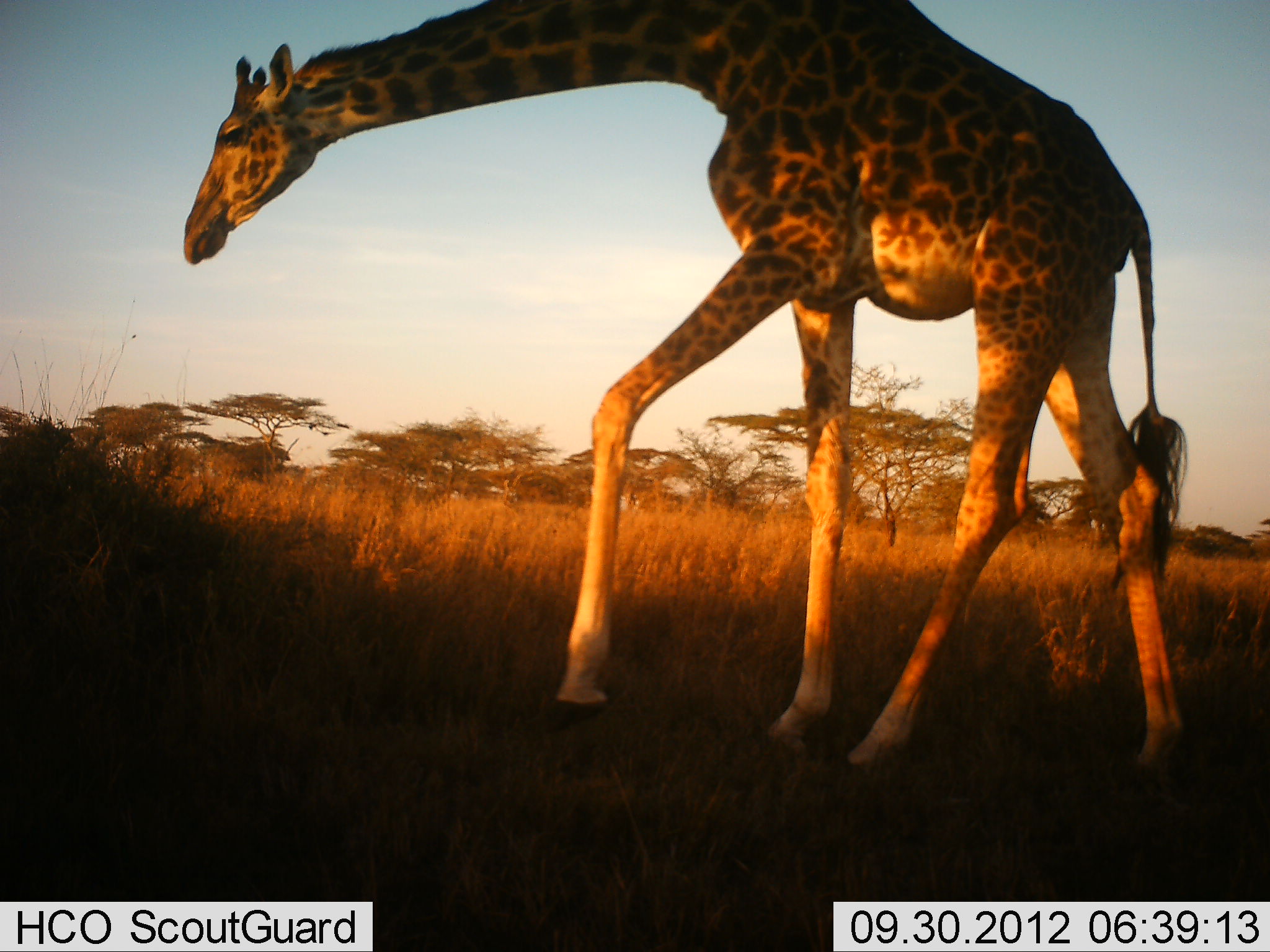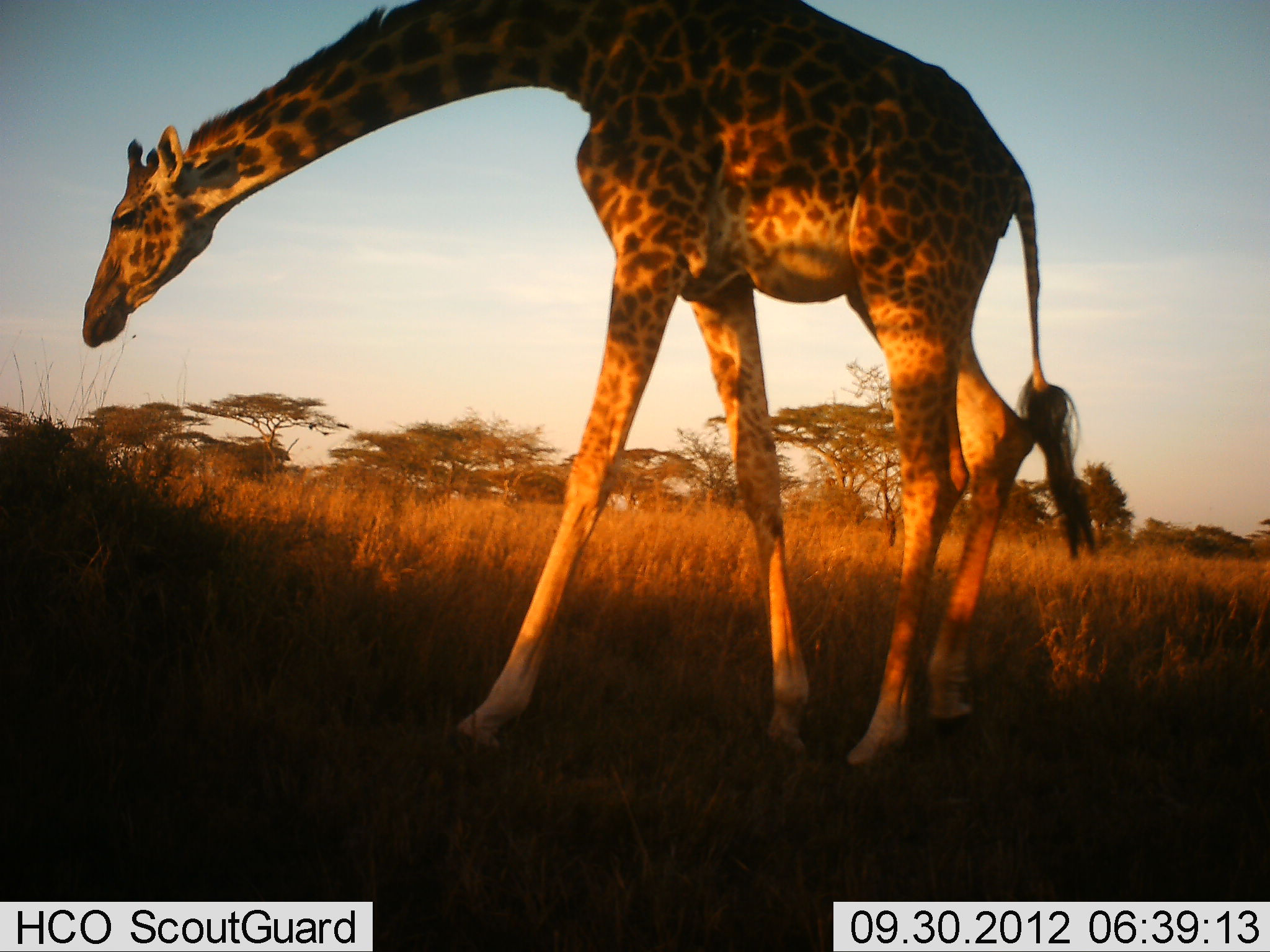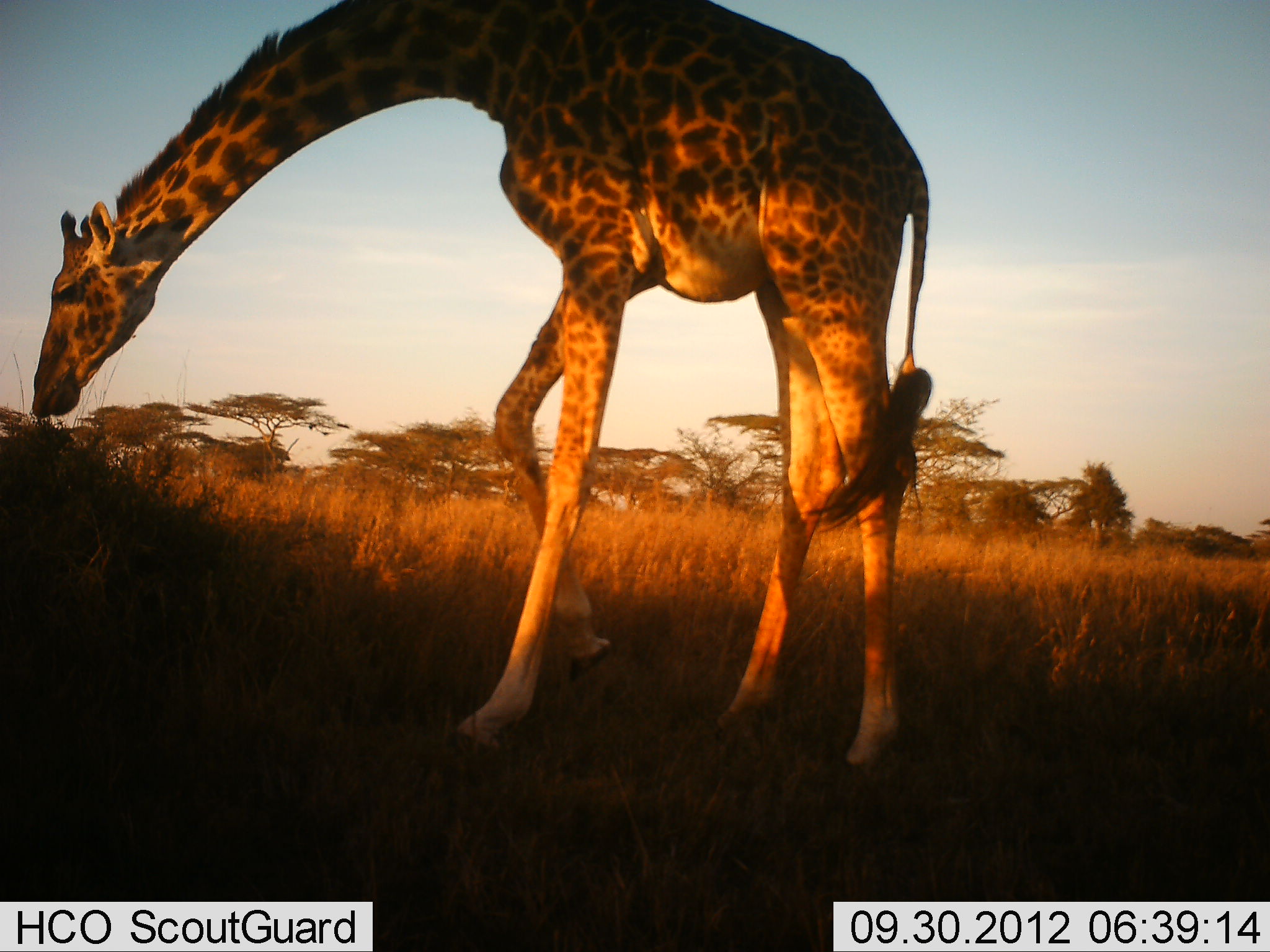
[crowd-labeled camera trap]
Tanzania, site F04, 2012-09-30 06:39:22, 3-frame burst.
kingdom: Animalia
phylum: Chordata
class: Mammalia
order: Artiodactyla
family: Giraffidae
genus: Giraffa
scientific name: Giraffa camelopardalis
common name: giraffe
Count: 1.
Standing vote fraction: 40%.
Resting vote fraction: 0%.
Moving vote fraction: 60%.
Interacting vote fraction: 0%.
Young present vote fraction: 0%.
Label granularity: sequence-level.